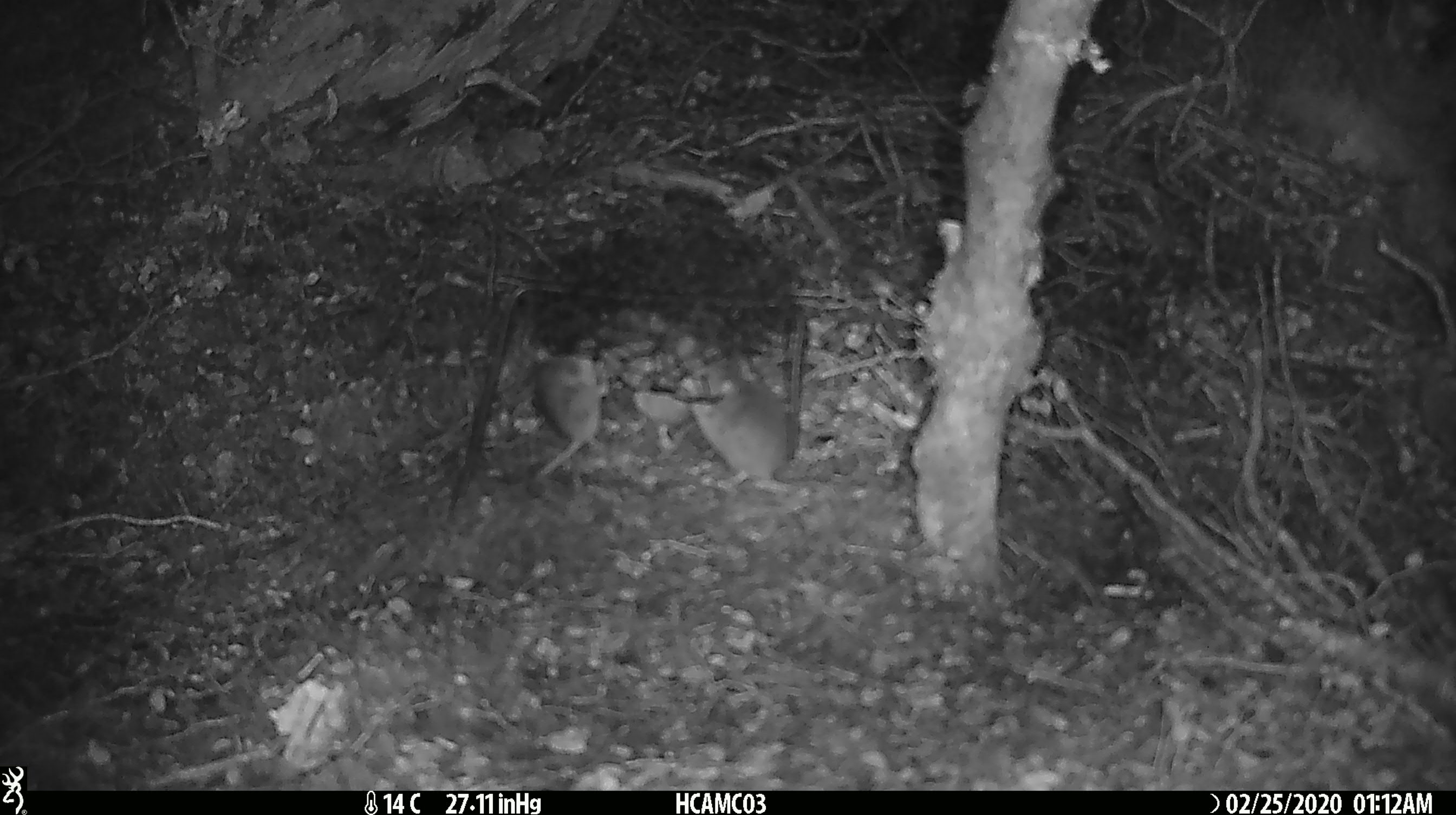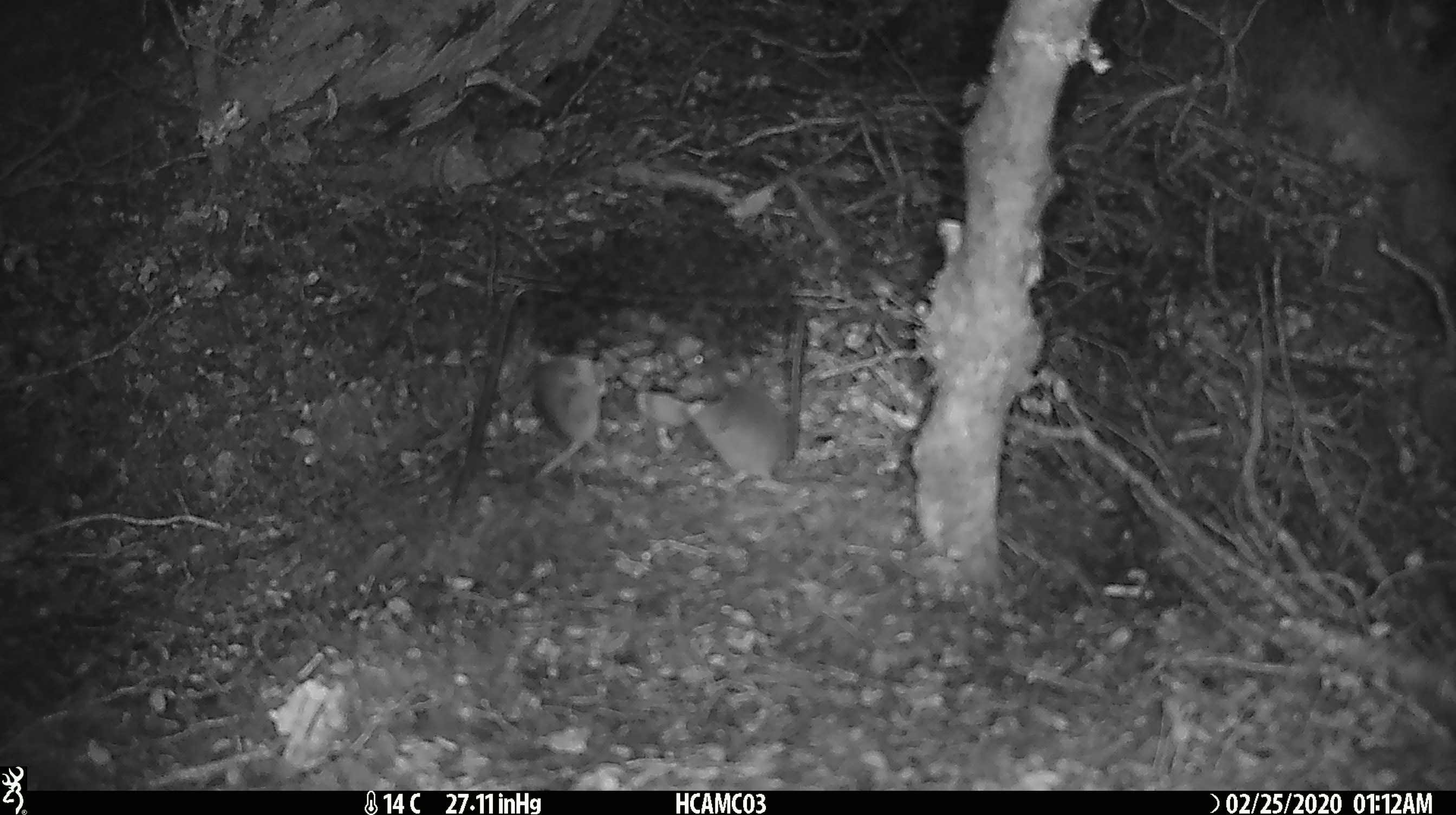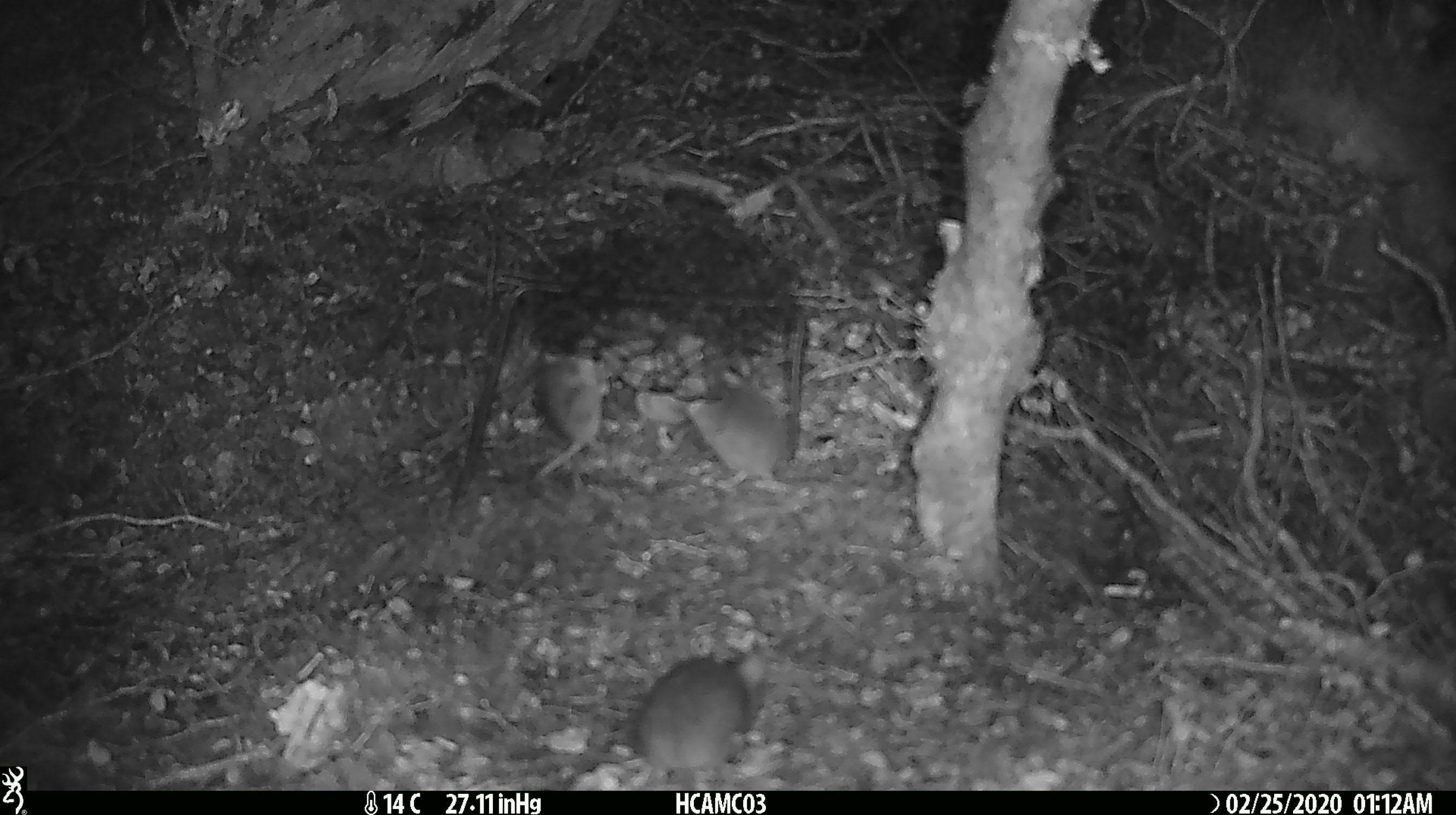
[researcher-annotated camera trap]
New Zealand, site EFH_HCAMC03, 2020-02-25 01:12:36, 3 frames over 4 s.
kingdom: Animalia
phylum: Chordata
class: Mammalia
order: Rodentia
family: Muridae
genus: Mus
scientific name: Mus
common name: mouse